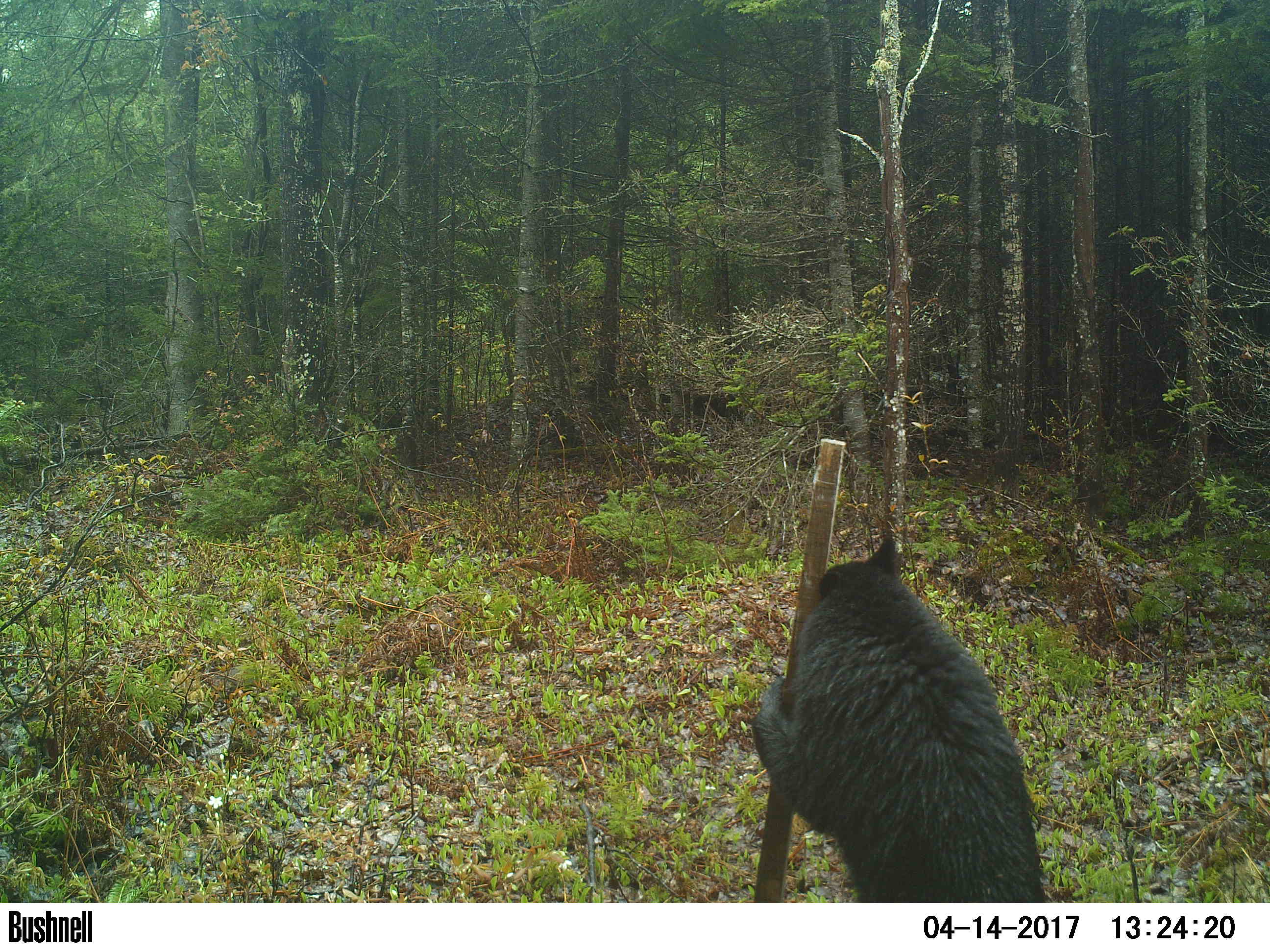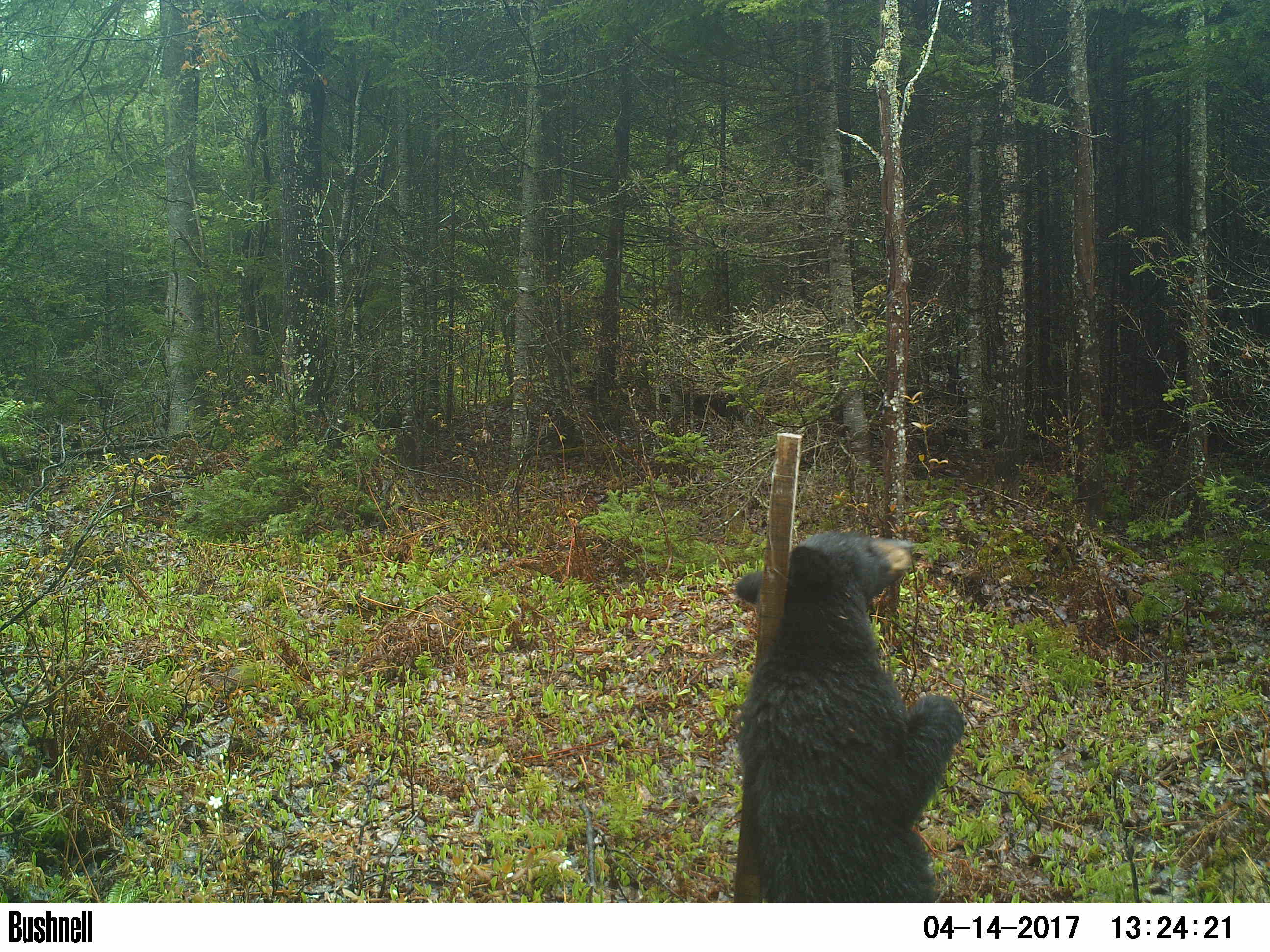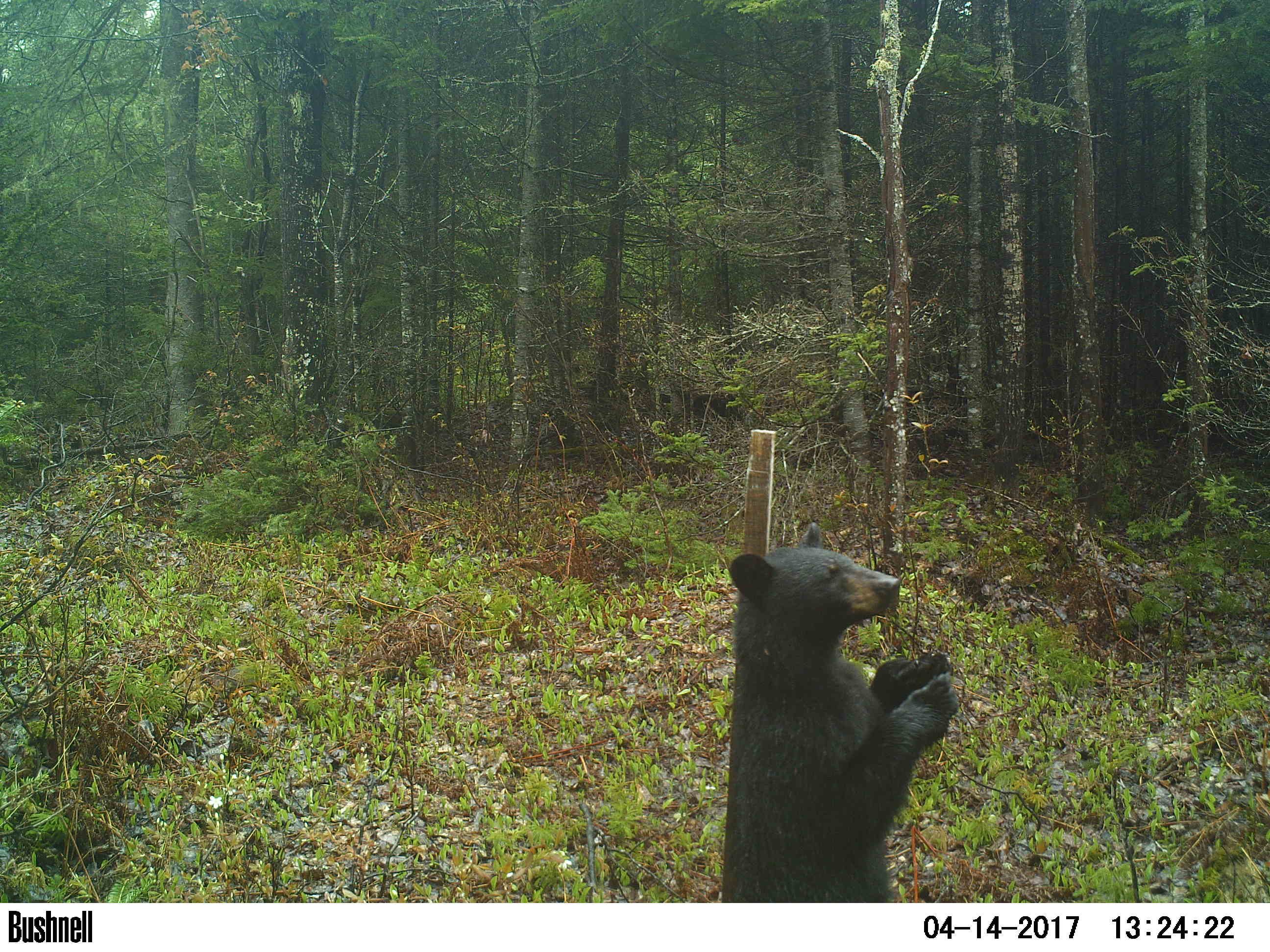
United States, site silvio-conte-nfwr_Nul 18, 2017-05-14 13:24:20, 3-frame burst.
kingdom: Animalia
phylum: Chordata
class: Mammalia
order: Carnivora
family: Ursidae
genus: Ursus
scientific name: Ursus americanus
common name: black bear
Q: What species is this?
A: Black bear (Ursus americanus).